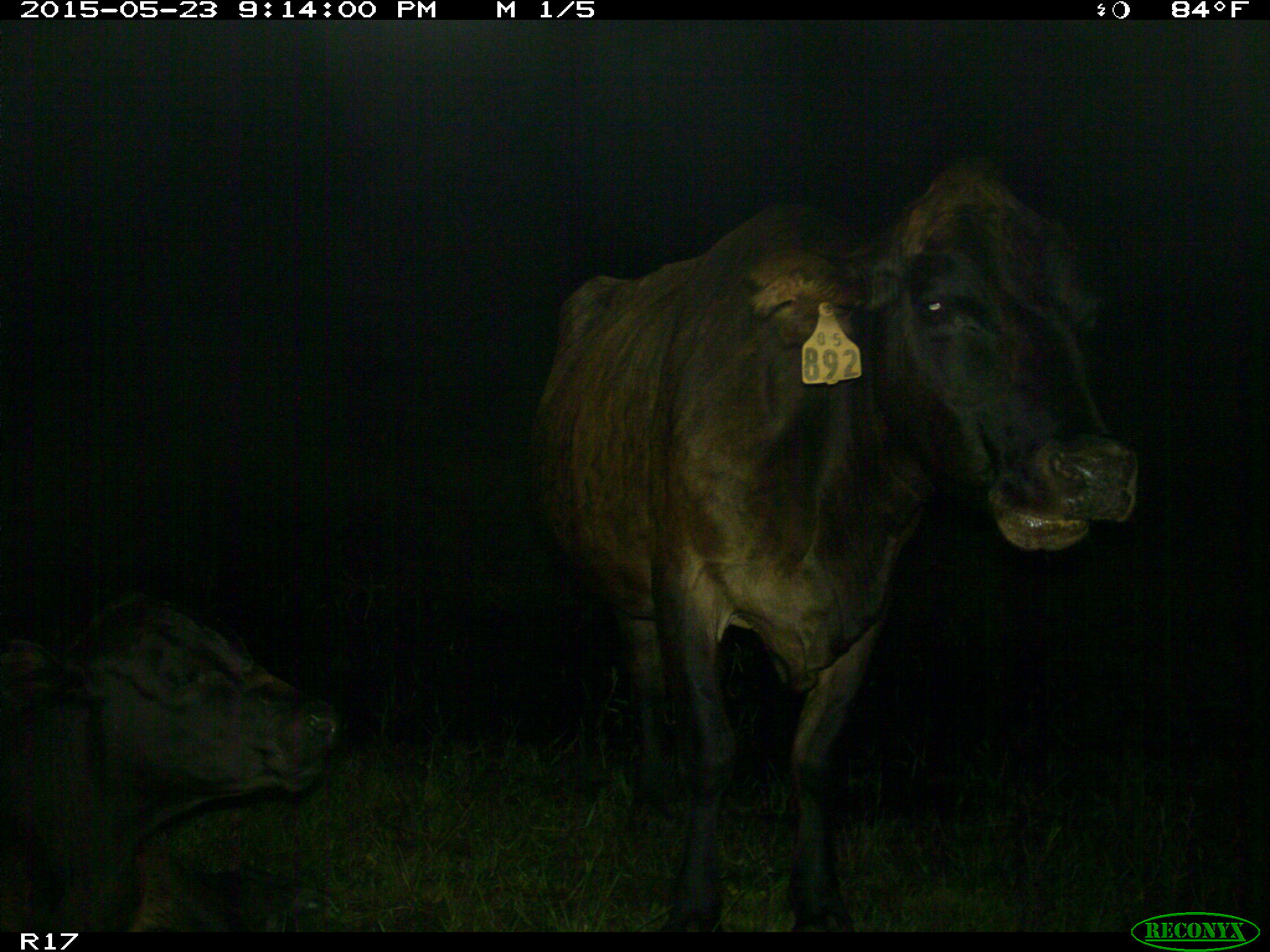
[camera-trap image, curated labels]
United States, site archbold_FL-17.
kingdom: Animalia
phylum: Chordata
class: Mammalia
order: Artiodactyla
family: Bovidae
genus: Bos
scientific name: Bos taurus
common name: domestic cow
Bos taurus (domestic cow).